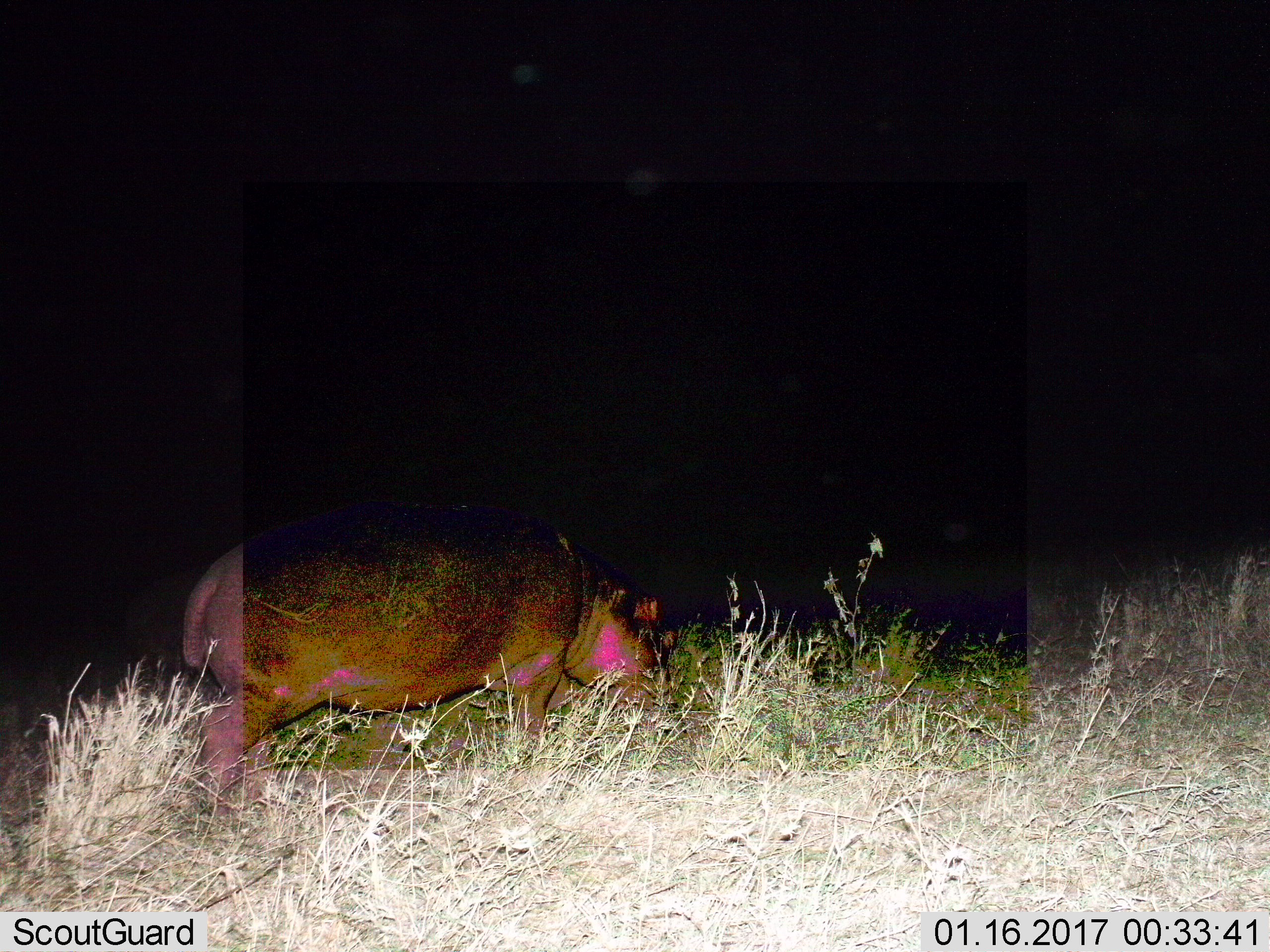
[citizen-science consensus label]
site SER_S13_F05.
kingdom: Animalia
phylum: Chordata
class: Mammalia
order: Artiodactyla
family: Hippopotamidae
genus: Hippopotamus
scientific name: Hippopotamus amphibius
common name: hippopotamus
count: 1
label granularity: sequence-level